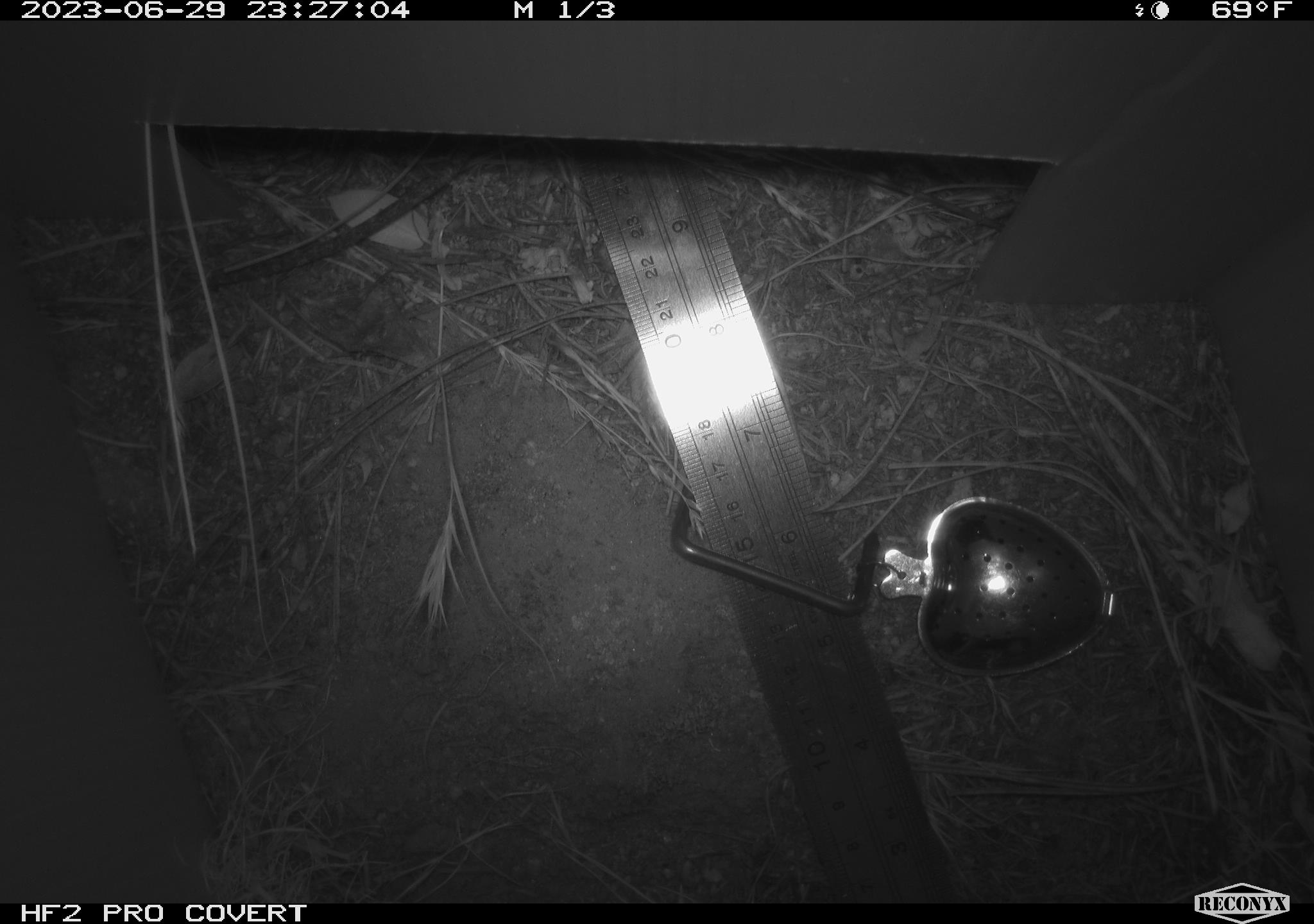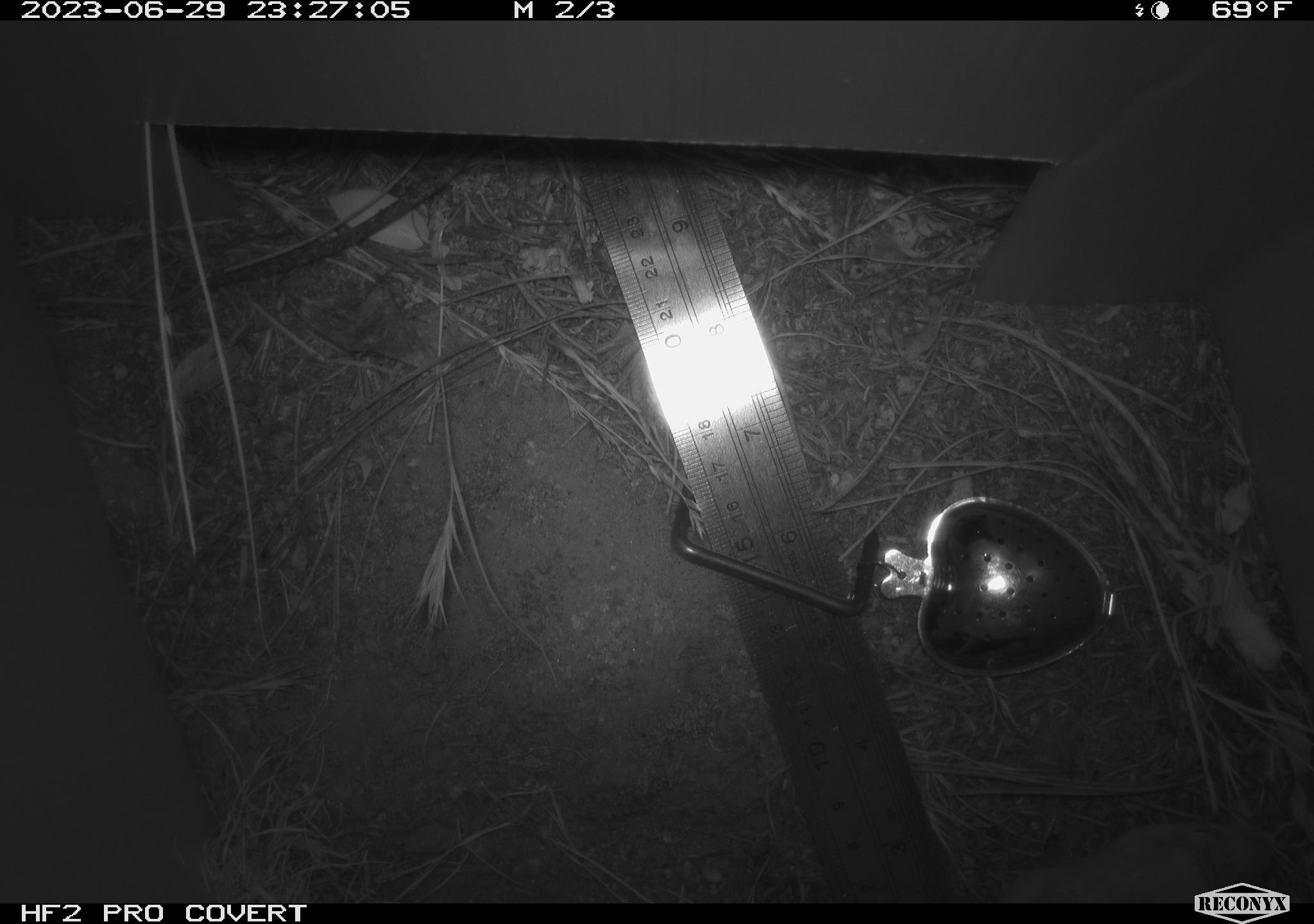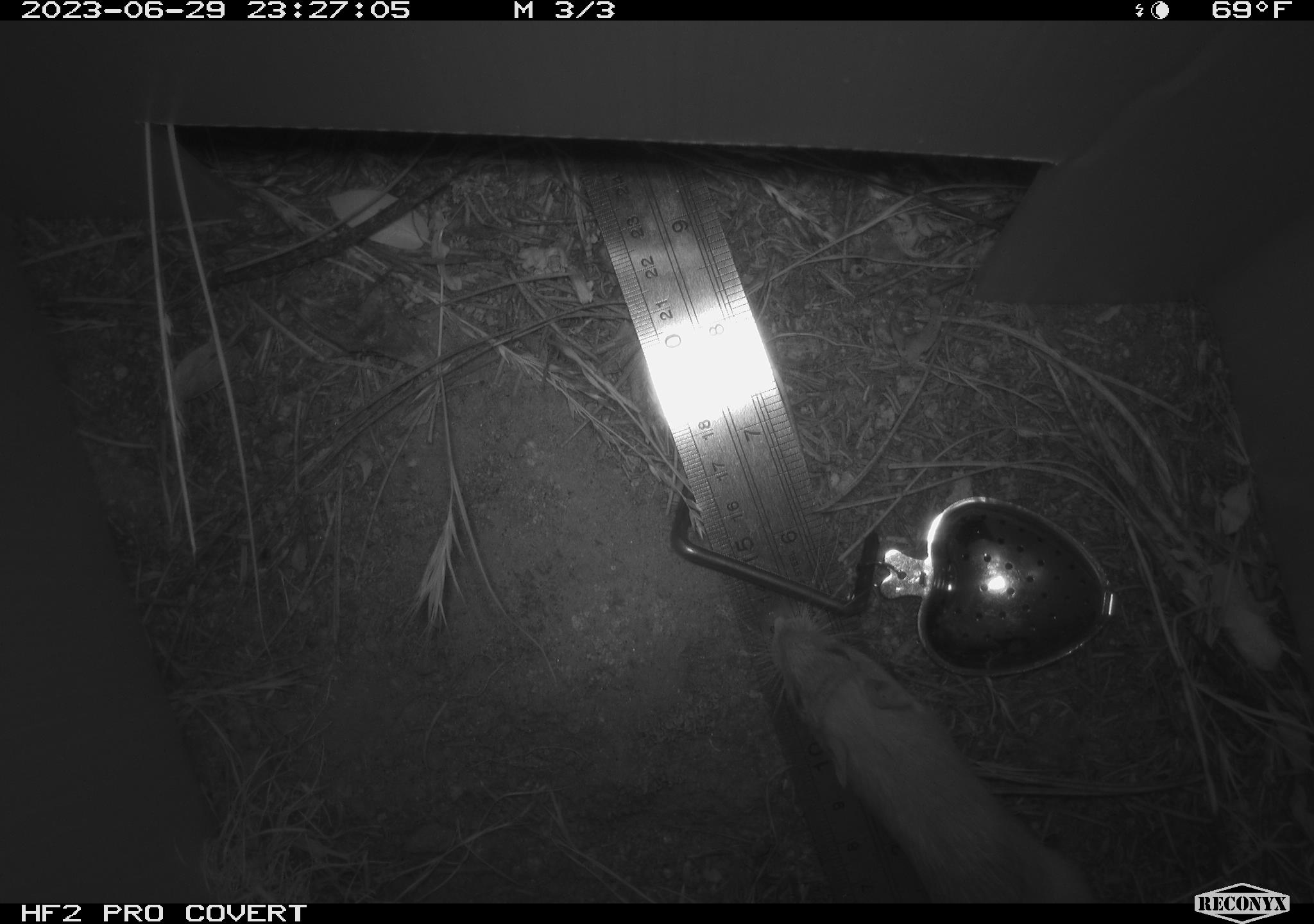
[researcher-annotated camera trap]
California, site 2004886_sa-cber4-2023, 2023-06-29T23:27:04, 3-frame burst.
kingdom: Animalia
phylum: Chordata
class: Mammalia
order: Rodentia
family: Heteromyidae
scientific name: Heteromyidae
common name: kangaroo rats and pocket mice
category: heteromyidae family